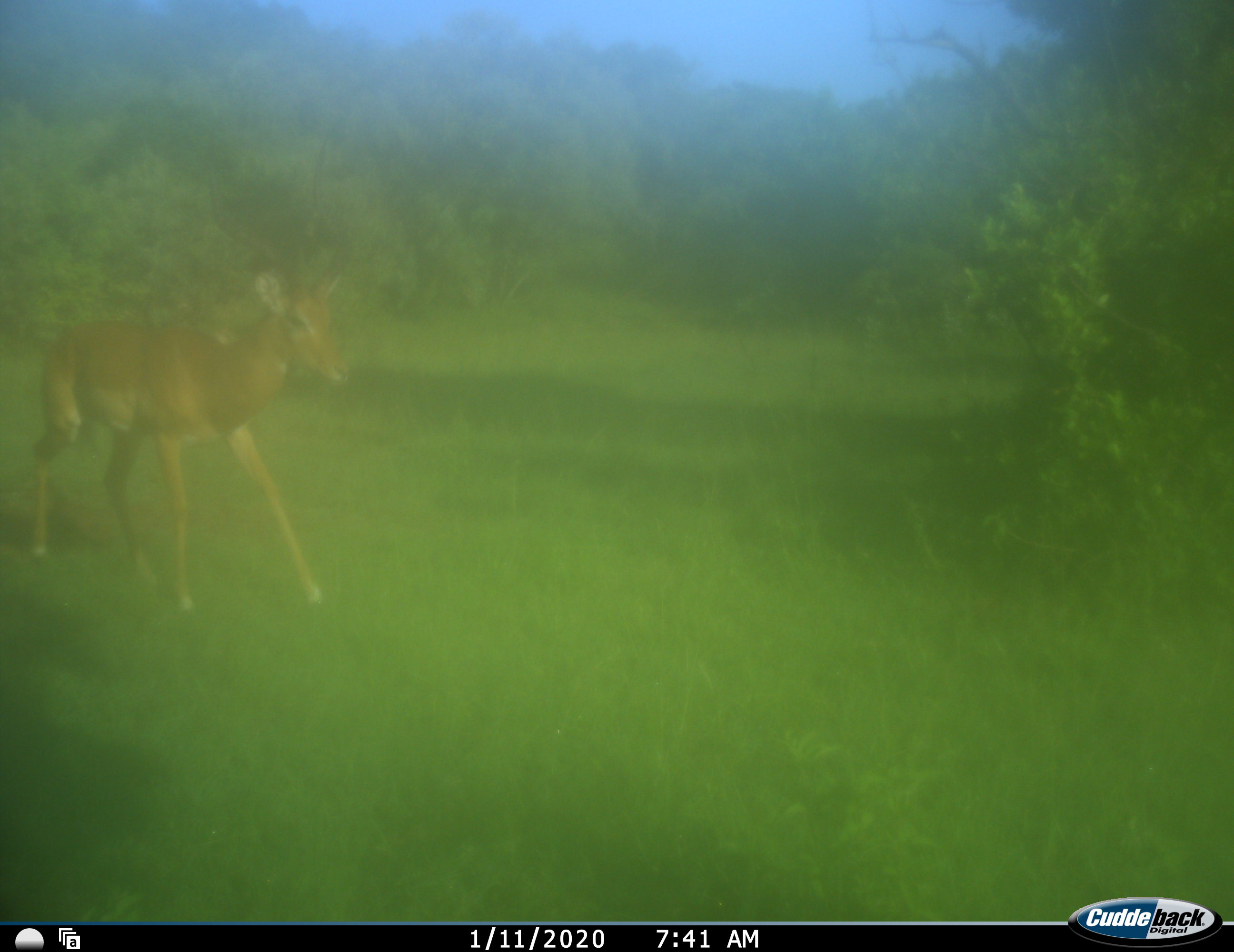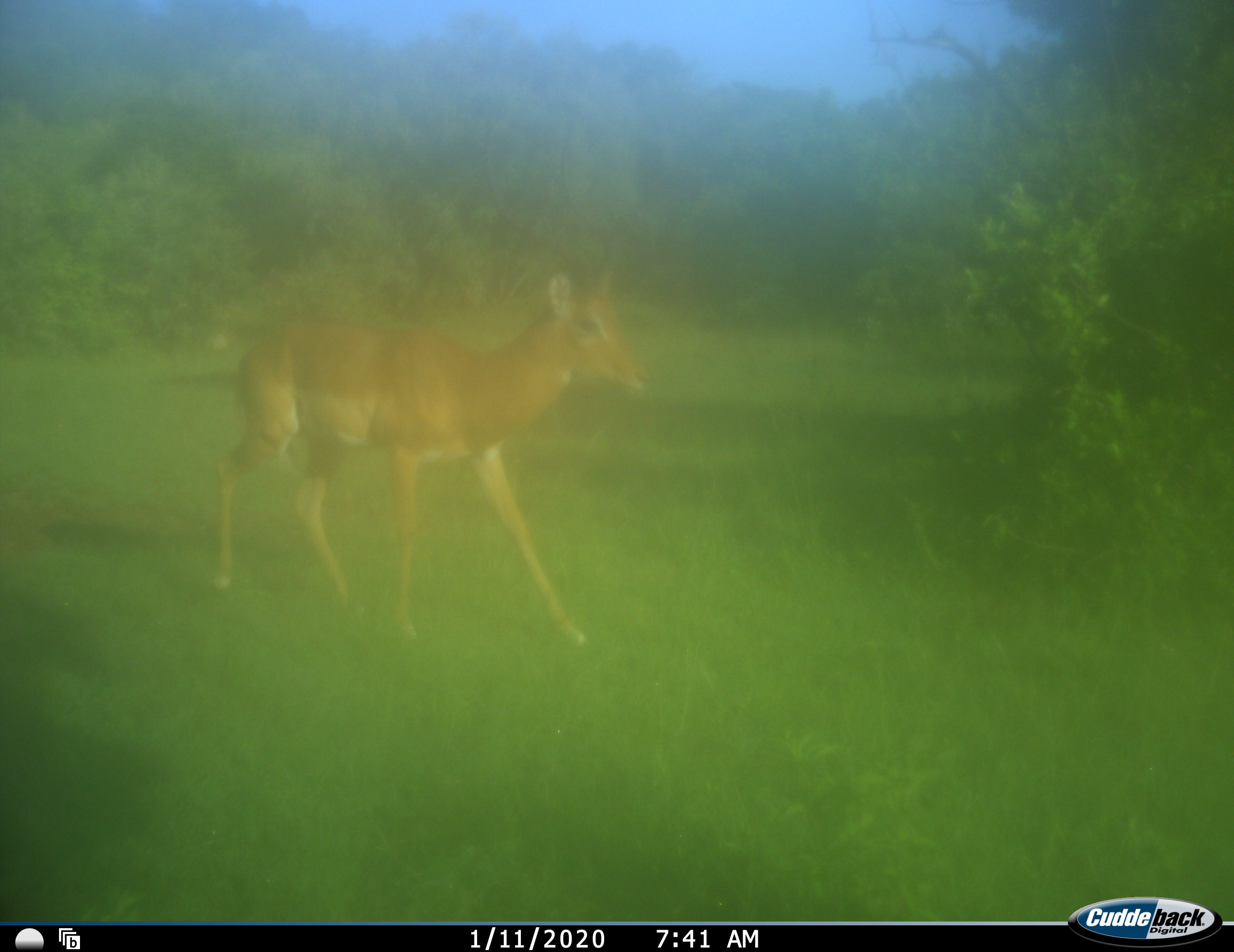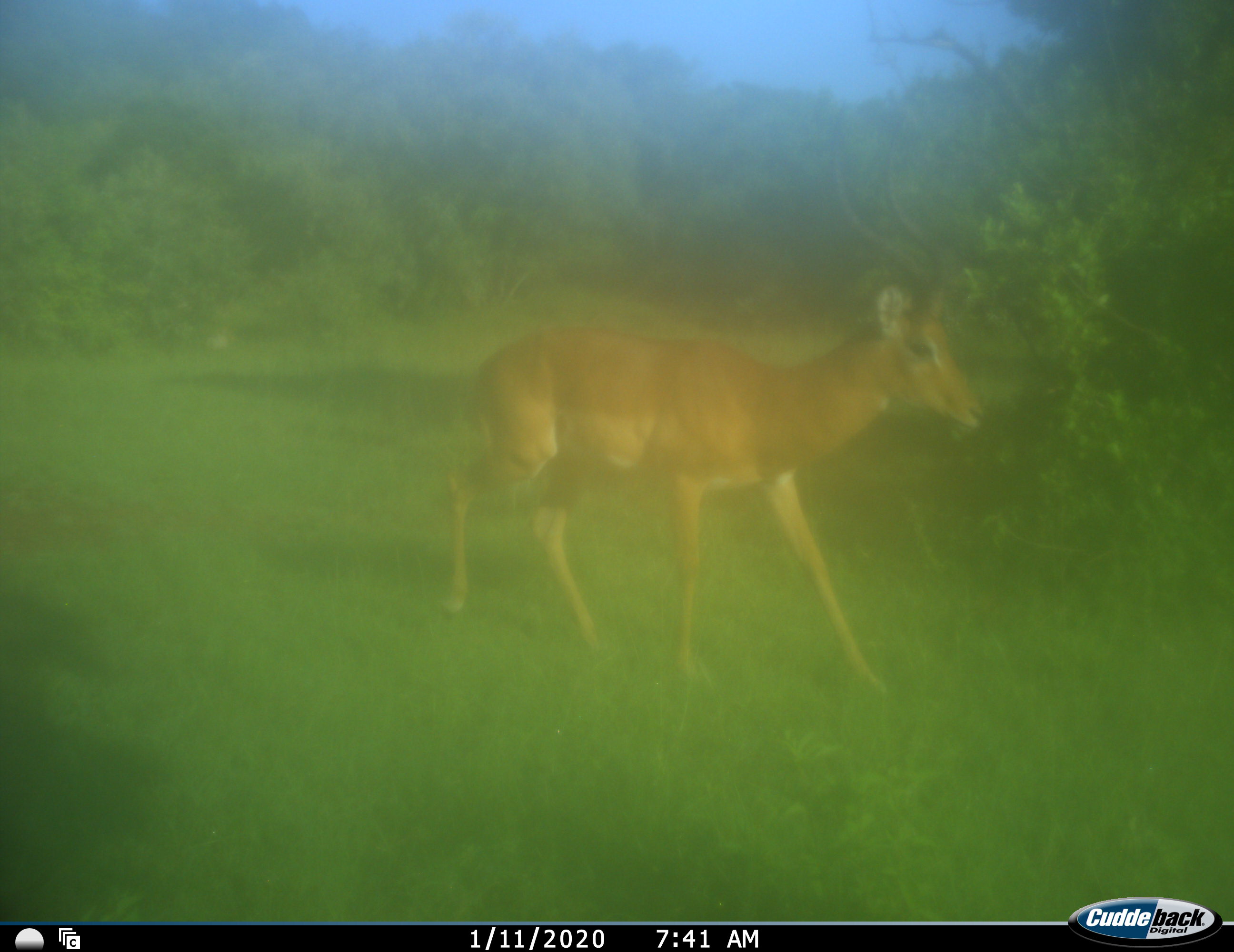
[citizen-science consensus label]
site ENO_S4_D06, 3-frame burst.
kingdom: Animalia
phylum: Chordata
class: Mammalia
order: Artiodactyla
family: Bovidae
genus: Aepyceros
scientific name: Aepyceros melampus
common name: impala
Impala (Aepyceros melampus), count 1. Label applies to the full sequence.